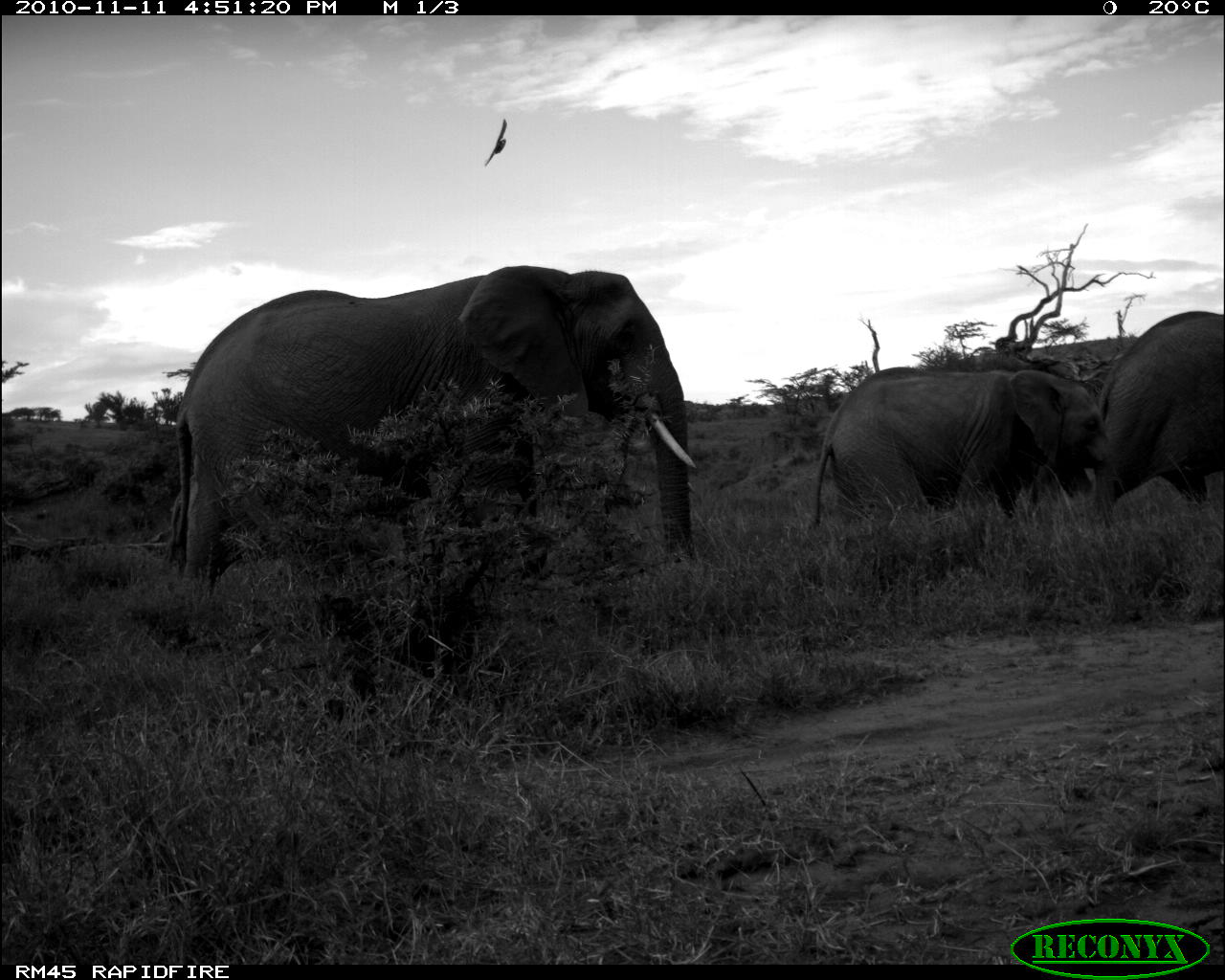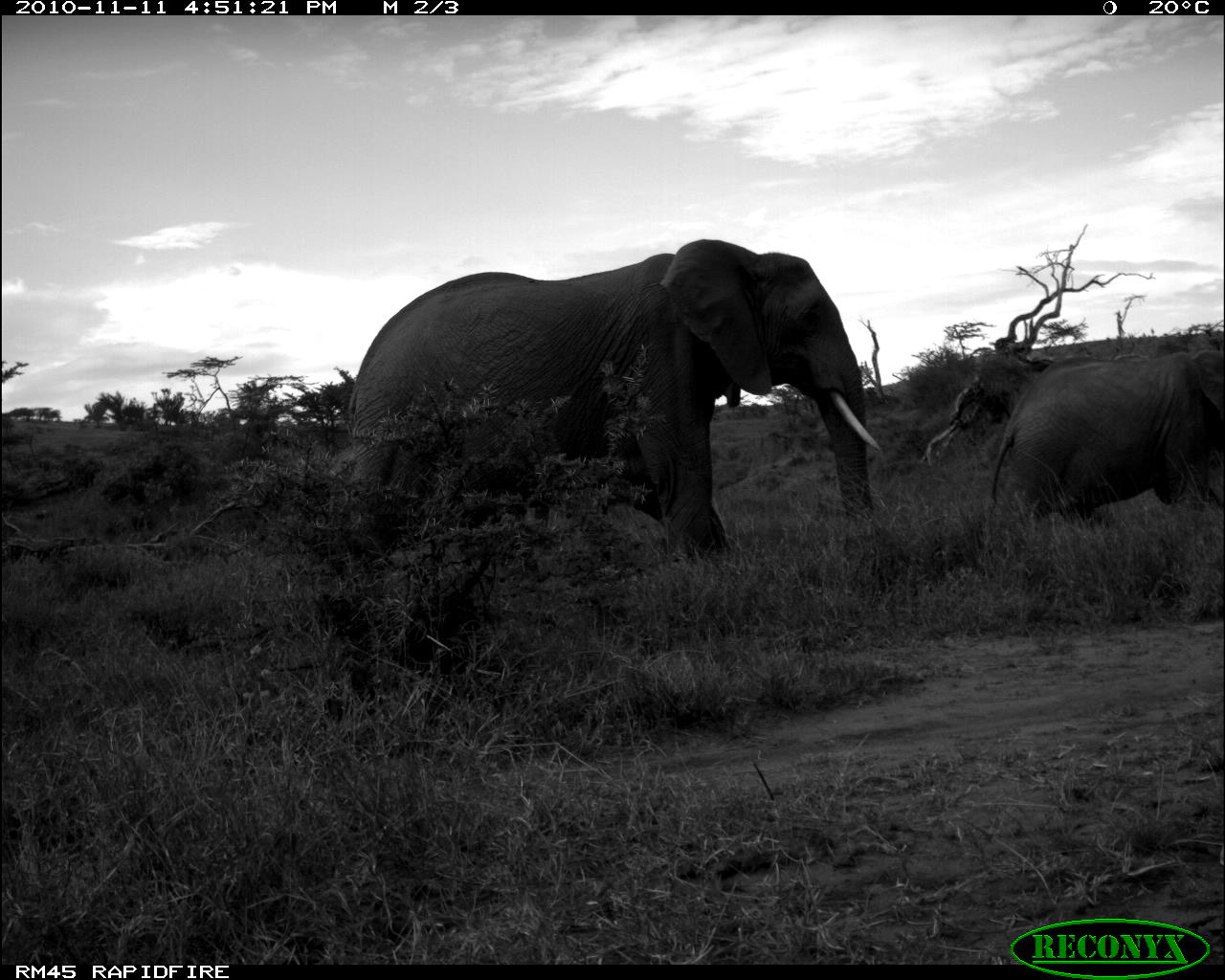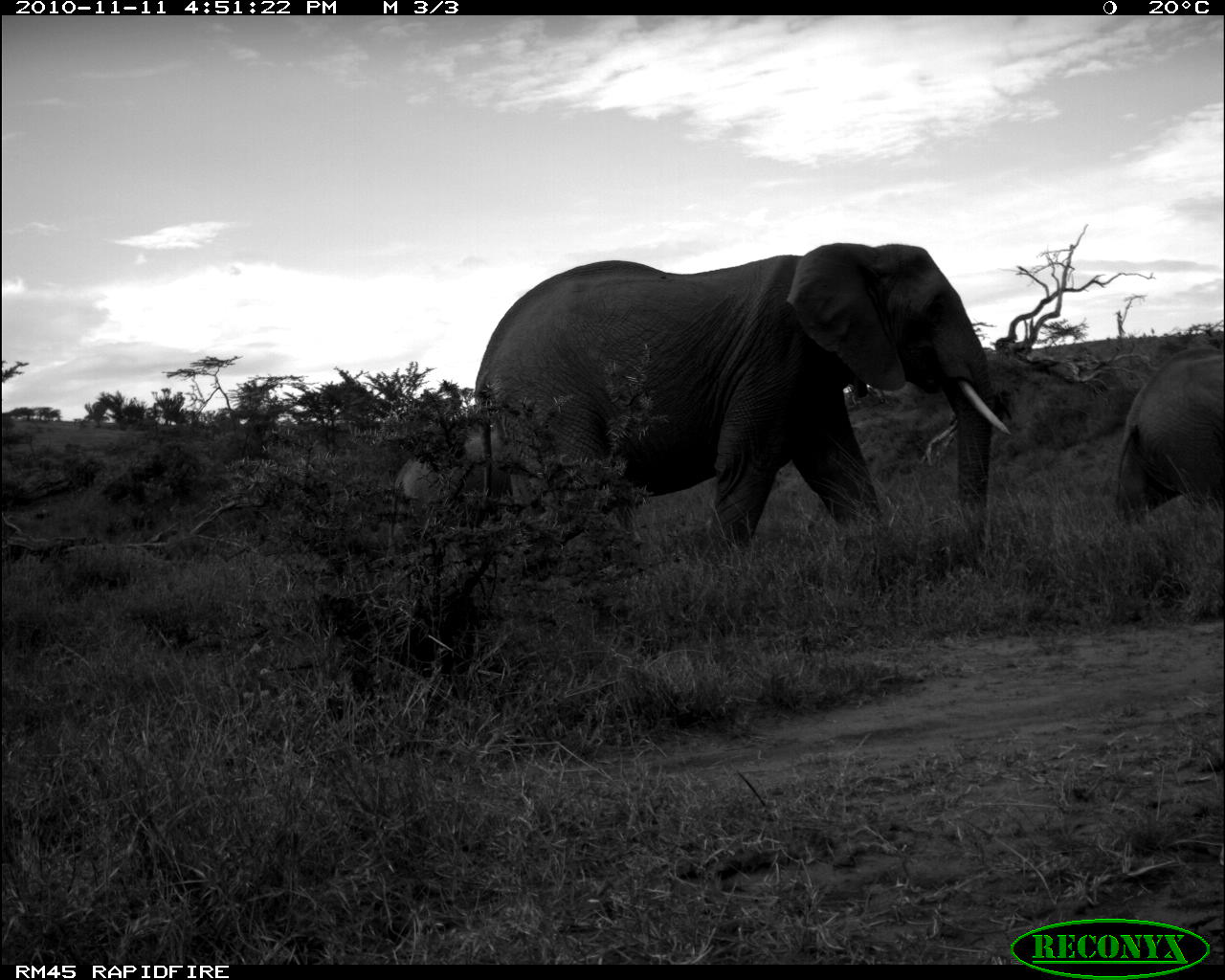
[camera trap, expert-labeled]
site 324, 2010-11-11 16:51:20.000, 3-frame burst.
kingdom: Animalia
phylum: Chordata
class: Mammalia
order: Proboscidea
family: Elephantidae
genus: Loxodonta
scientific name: Loxodonta africana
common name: african bush elephant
Loxodonta africana (african bush elephant), count 3.